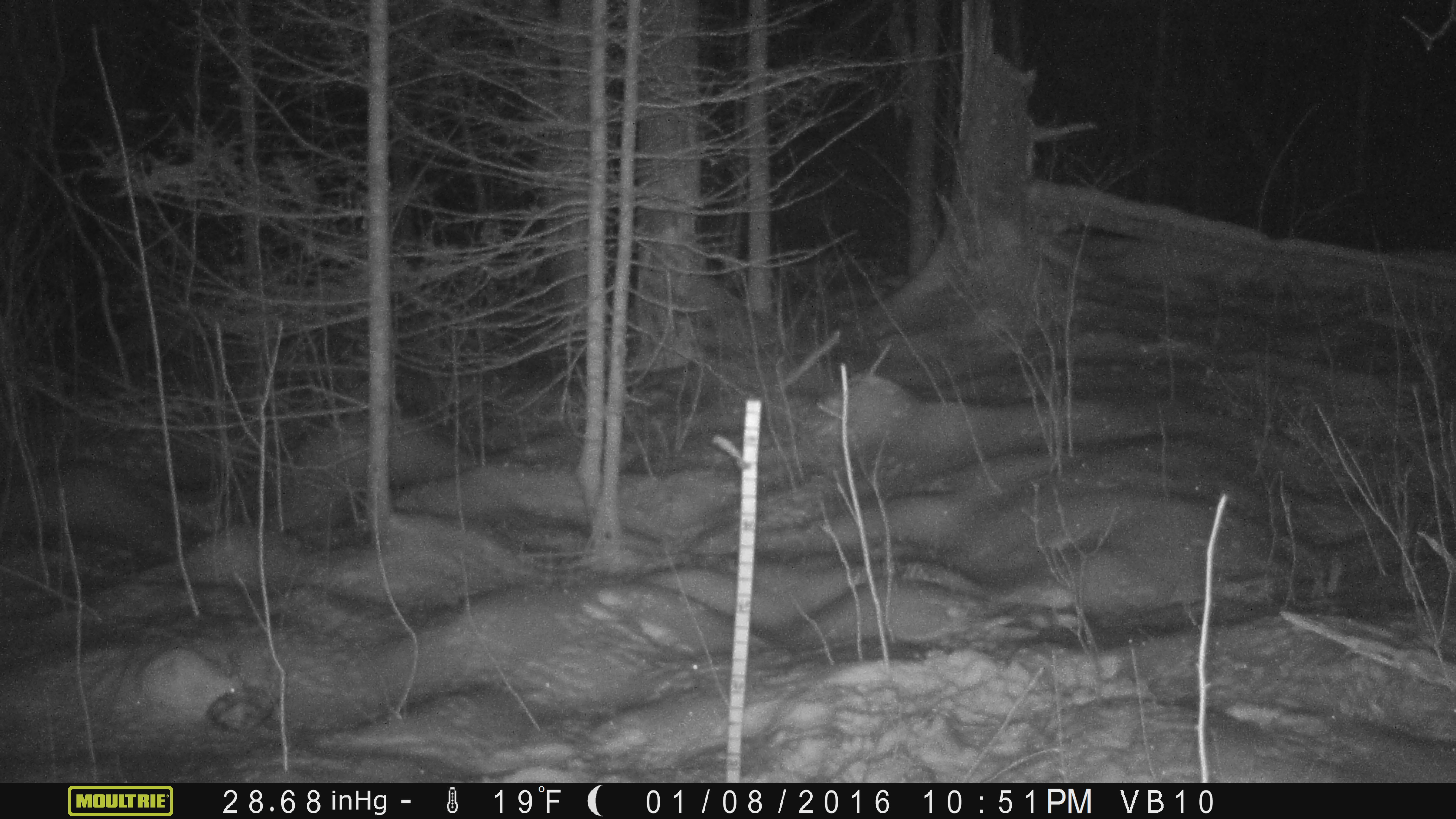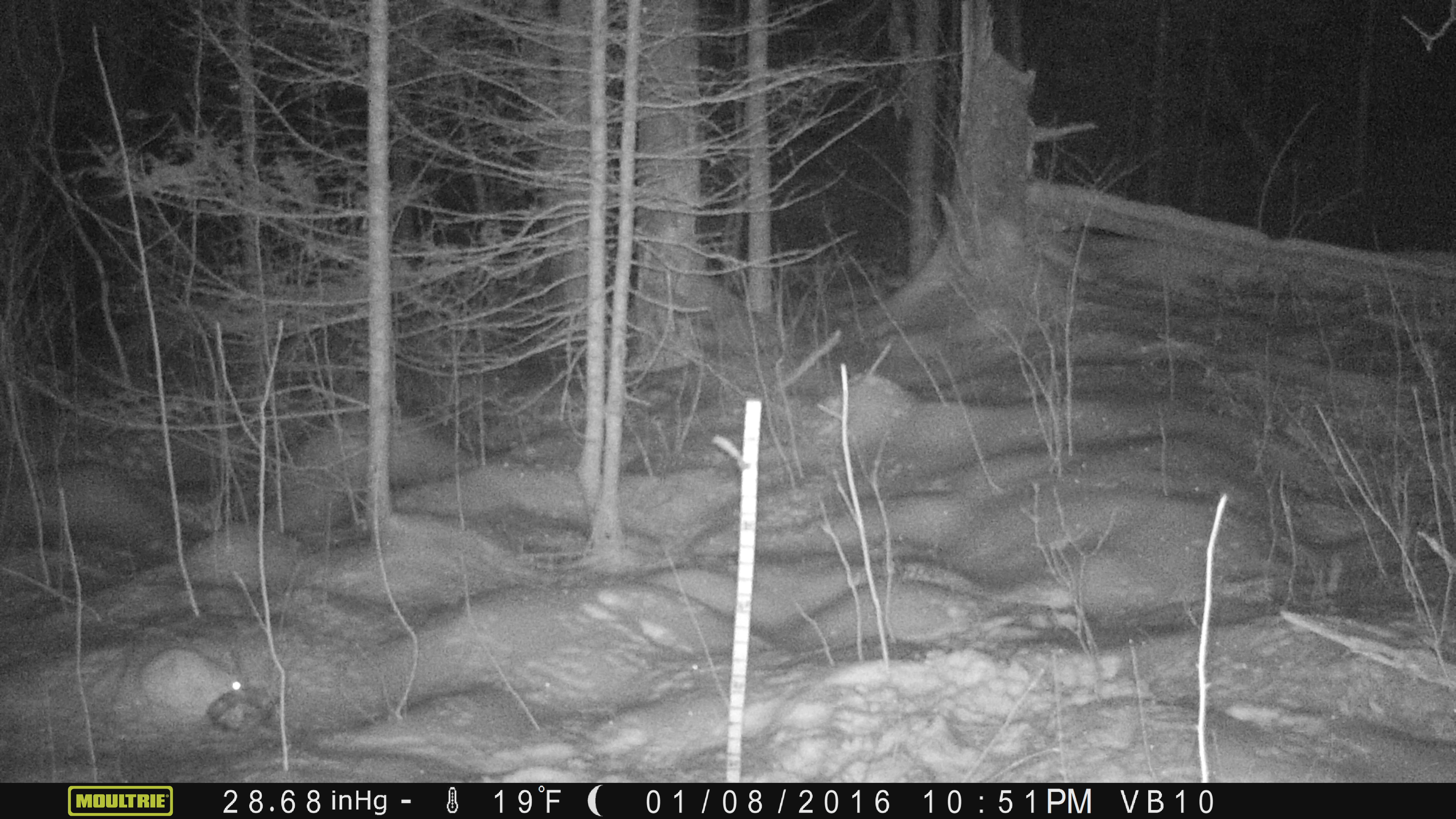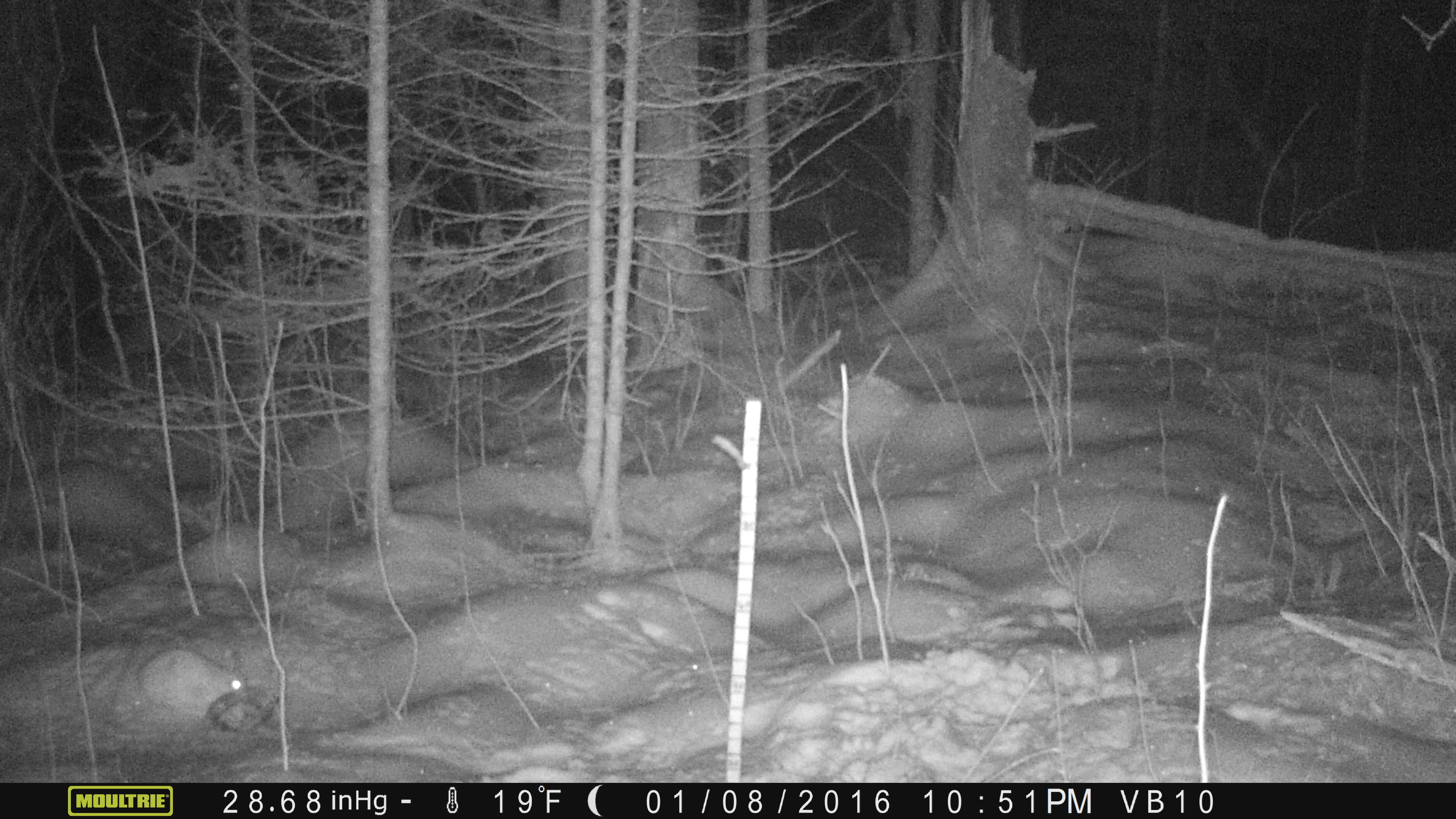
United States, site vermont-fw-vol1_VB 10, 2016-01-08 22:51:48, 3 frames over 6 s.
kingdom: Animalia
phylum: Chordata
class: Mammalia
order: Lagomorpha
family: Leporidae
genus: Lepus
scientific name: Lepus americanus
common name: snowshoe hare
Snowshoe hare (Lepus americanus).